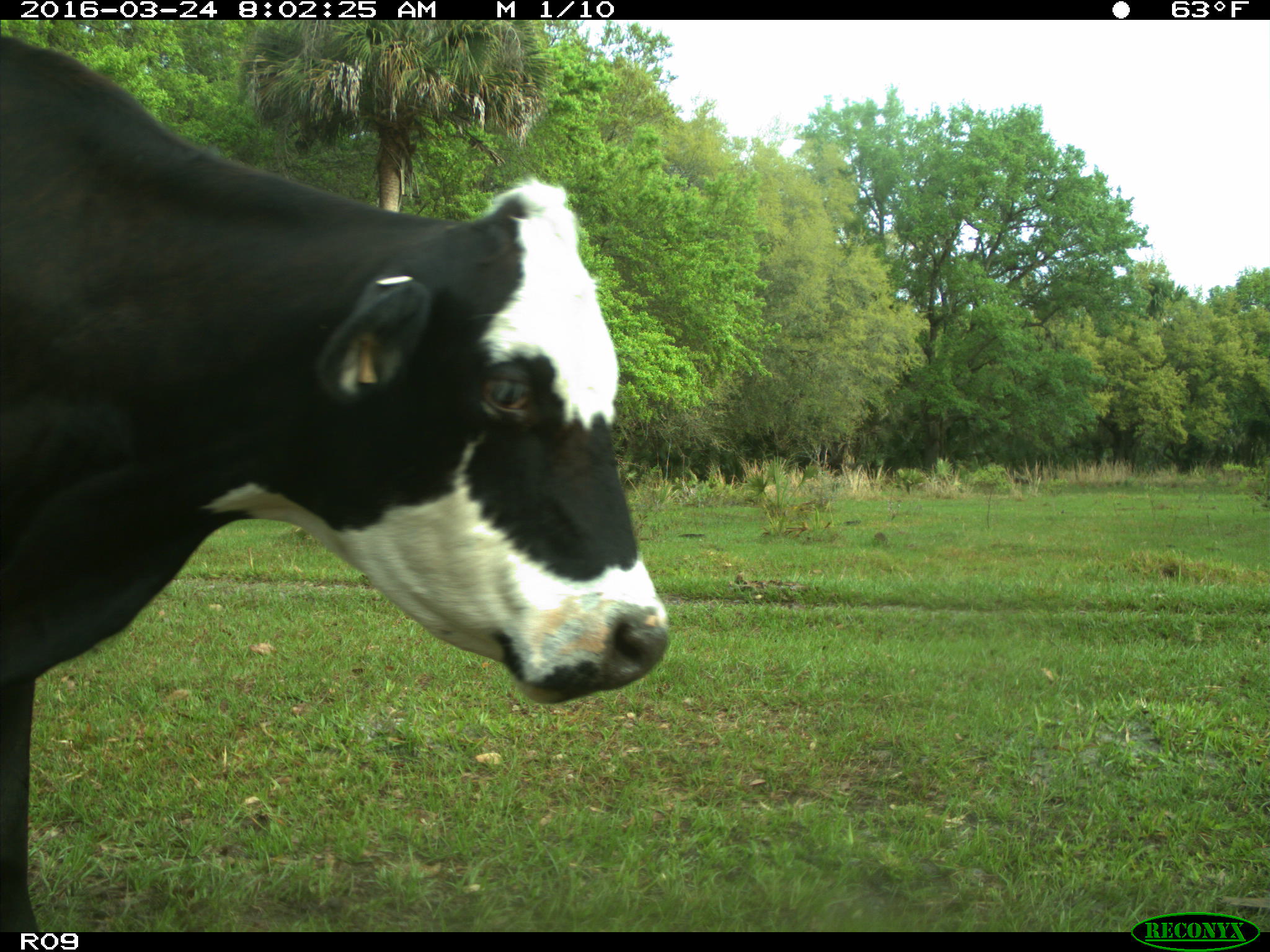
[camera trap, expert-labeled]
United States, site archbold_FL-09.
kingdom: Animalia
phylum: Chordata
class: Mammalia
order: Artiodactyla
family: Bovidae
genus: Bos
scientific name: Bos taurus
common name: domestic cow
Bos taurus (domestic cow).